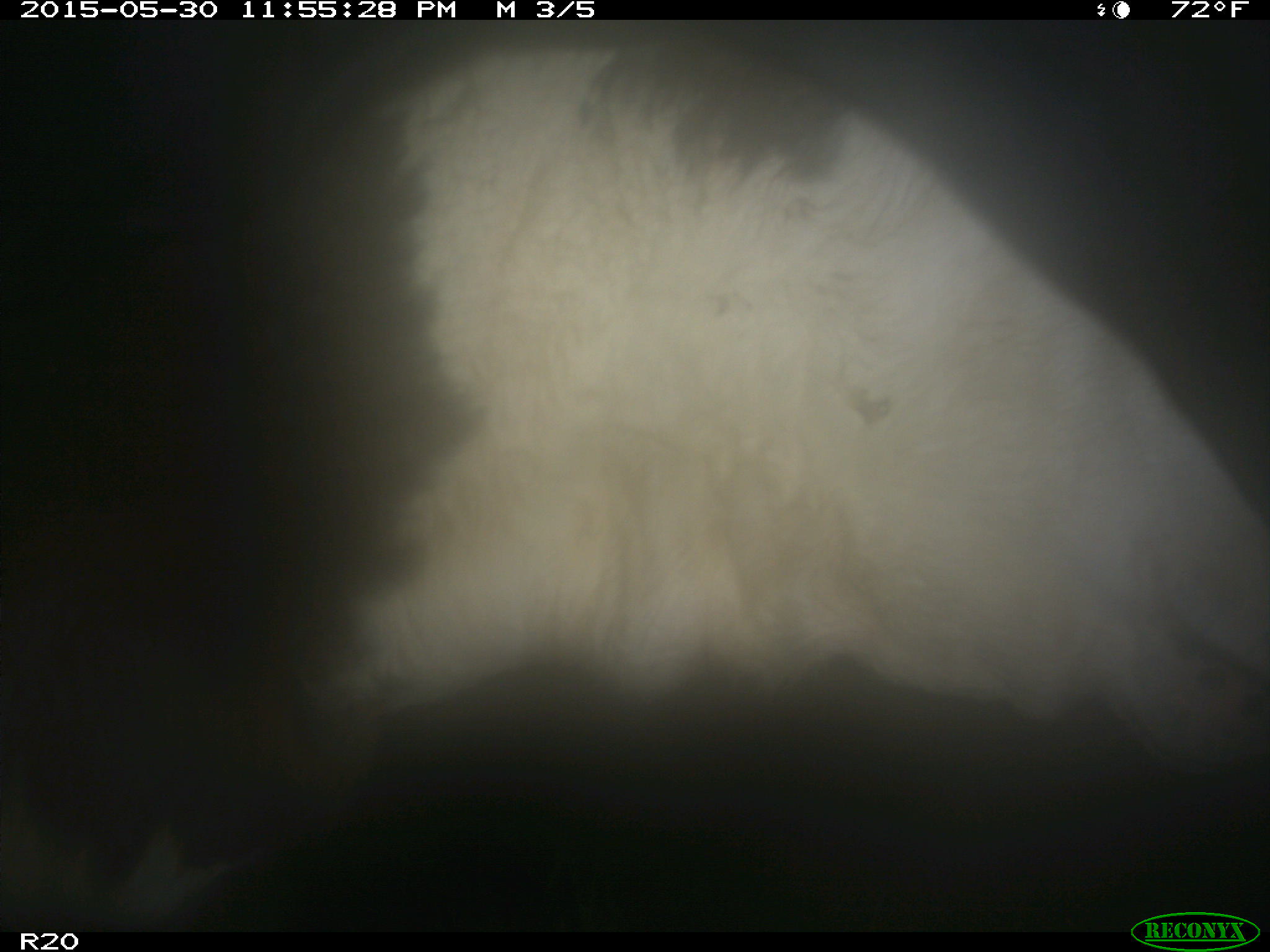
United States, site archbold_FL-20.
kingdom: Animalia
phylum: Chordata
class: Mammalia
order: Artiodactyla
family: Bovidae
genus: Bos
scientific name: Bos taurus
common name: domestic cow